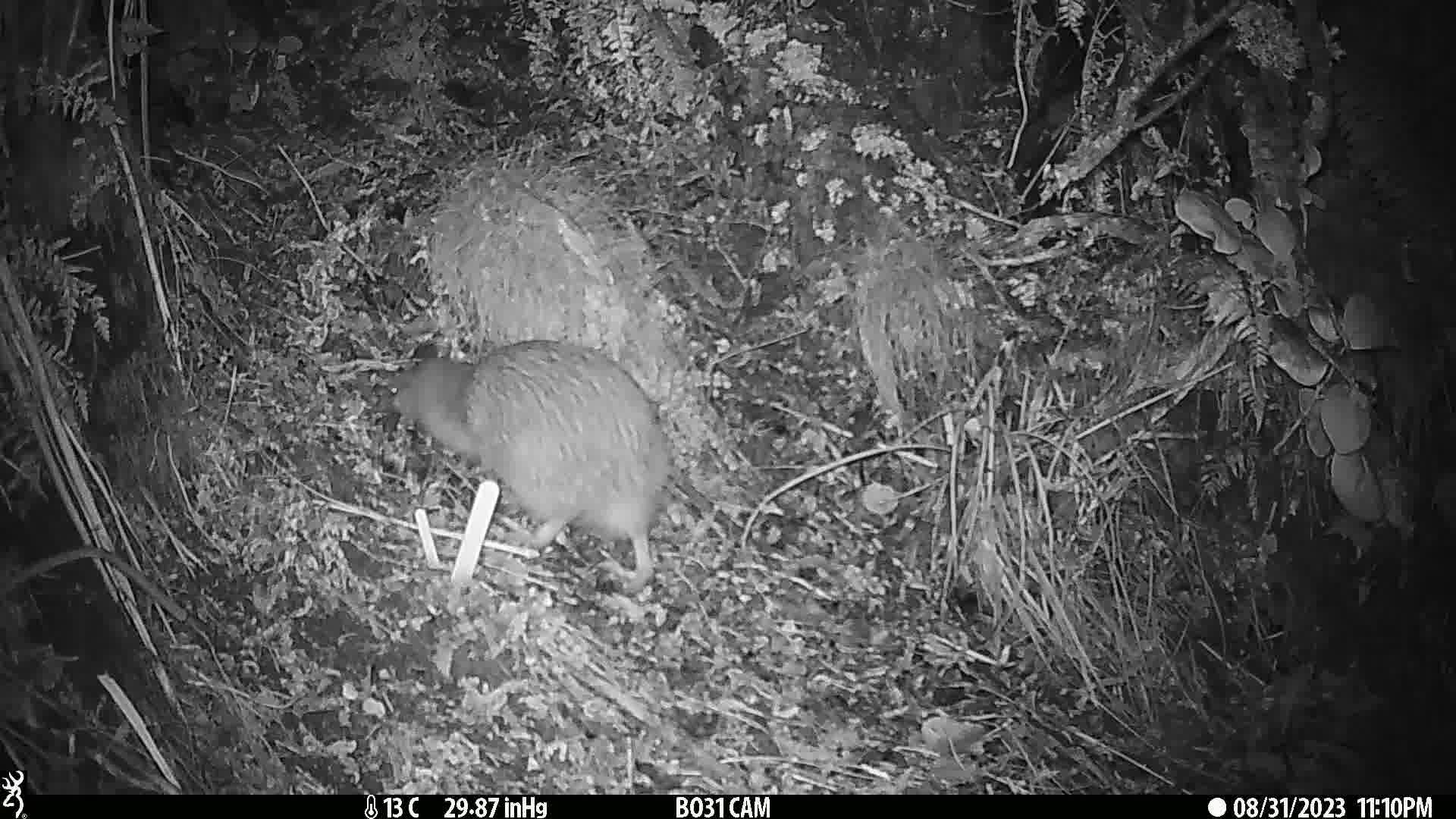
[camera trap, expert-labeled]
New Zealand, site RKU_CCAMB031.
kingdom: Animalia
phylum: Chordata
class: Aves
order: Apterygiformes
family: Apterygidae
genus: Apteryx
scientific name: Apteryx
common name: kiwi